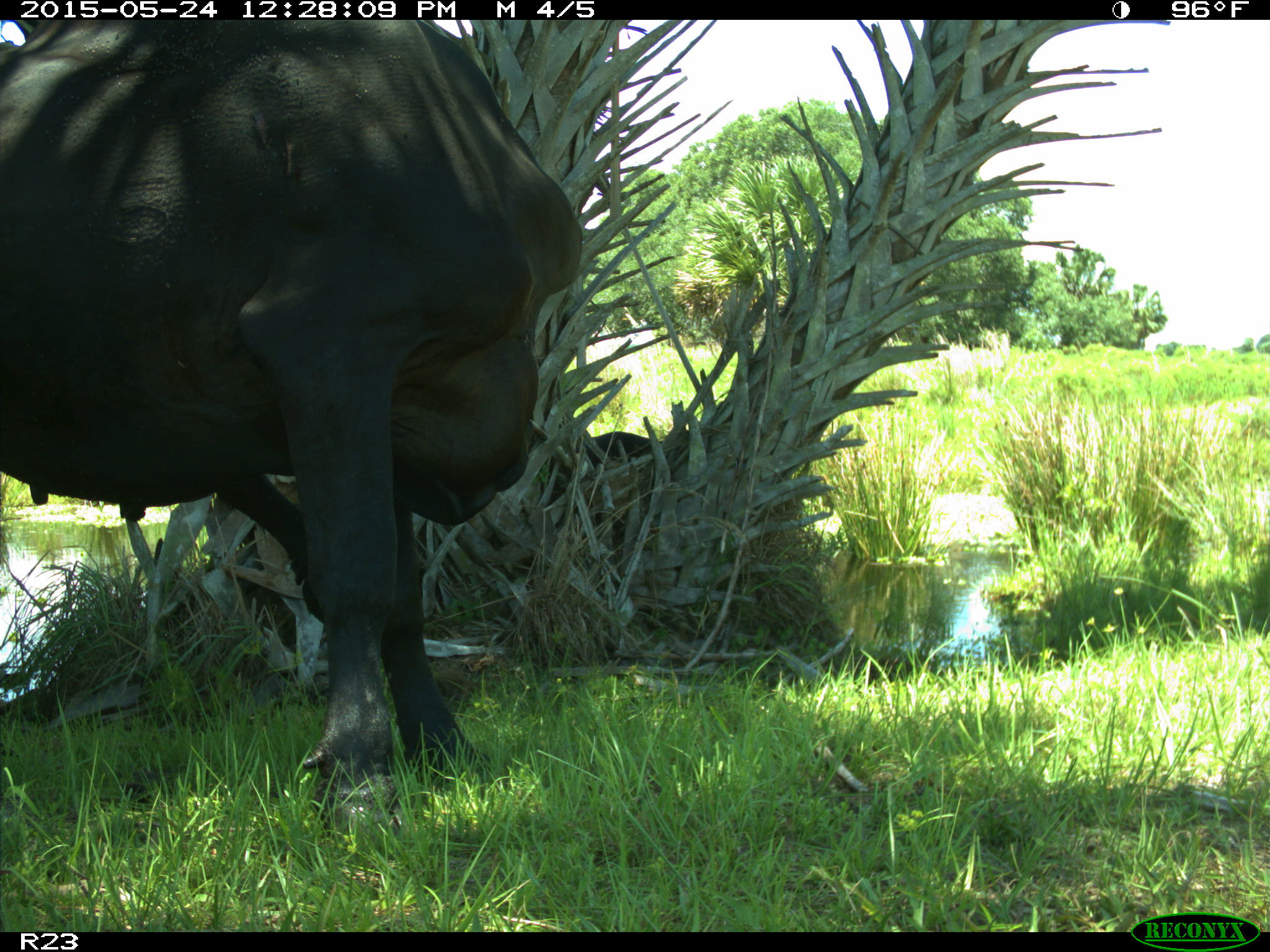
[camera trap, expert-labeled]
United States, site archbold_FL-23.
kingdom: Animalia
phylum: Chordata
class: Mammalia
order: Artiodactyla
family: Bovidae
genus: Bos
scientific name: Bos taurus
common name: domestic cow